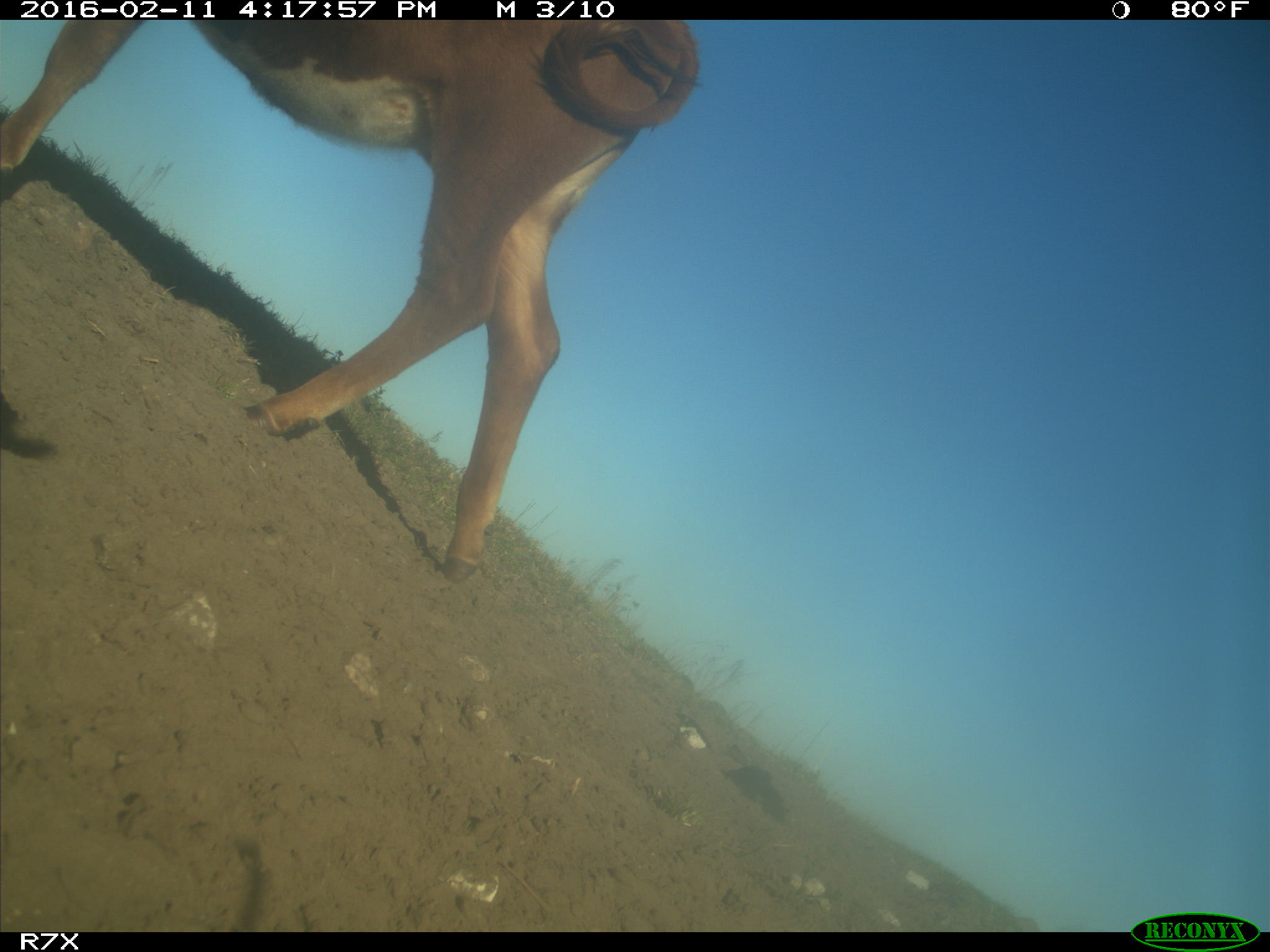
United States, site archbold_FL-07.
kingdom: Animalia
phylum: Chordata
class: Mammalia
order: Artiodactyla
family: Bovidae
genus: Bos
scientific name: Bos taurus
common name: domestic cow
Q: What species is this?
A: Bos taurus (domestic cow).